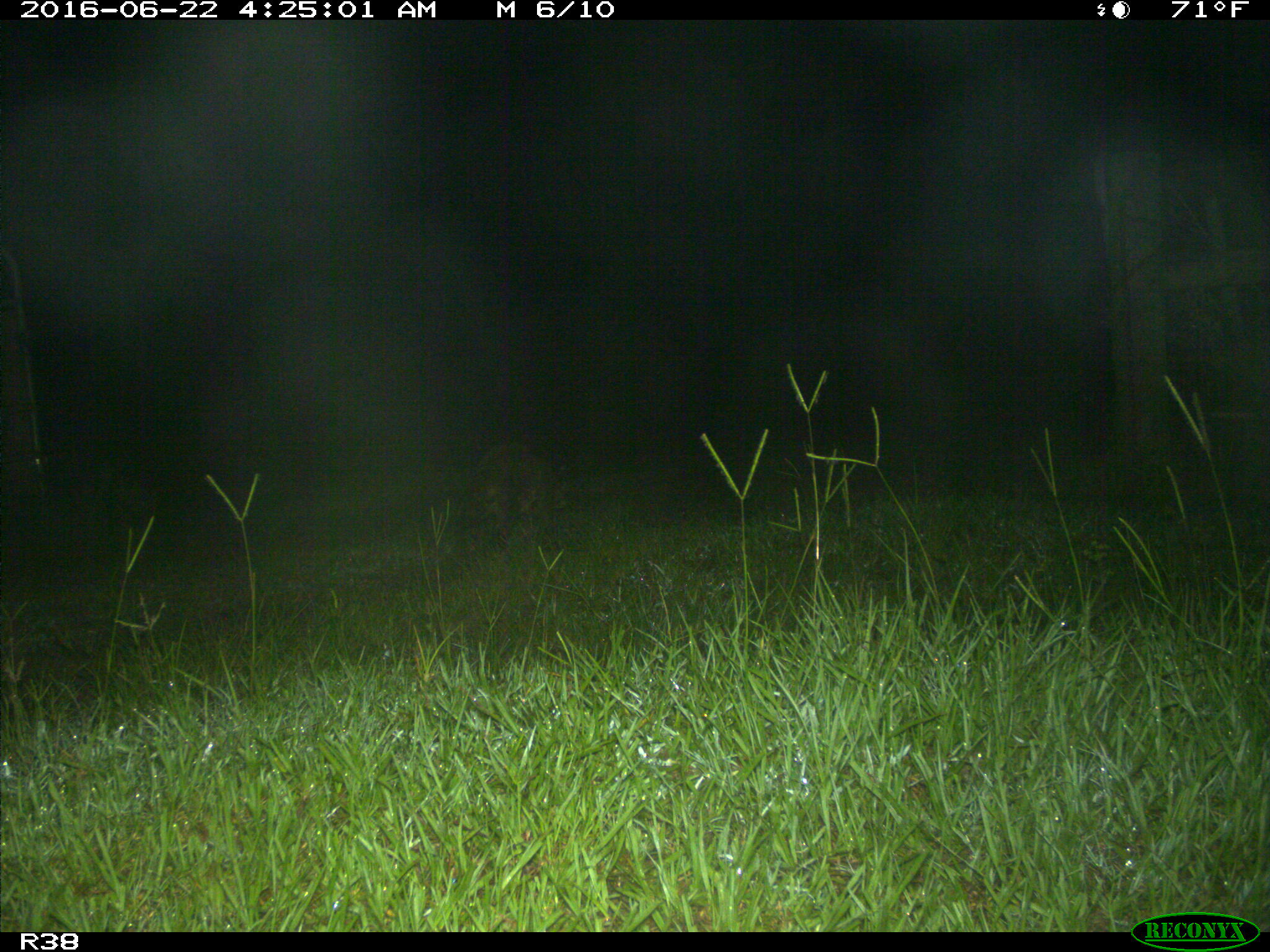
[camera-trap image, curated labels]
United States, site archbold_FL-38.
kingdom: Animalia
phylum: Chordata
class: Mammalia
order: Carnivora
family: Procyonidae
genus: Procyon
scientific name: Procyon lotor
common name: common raccoon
Procyon lotor (common raccoon).